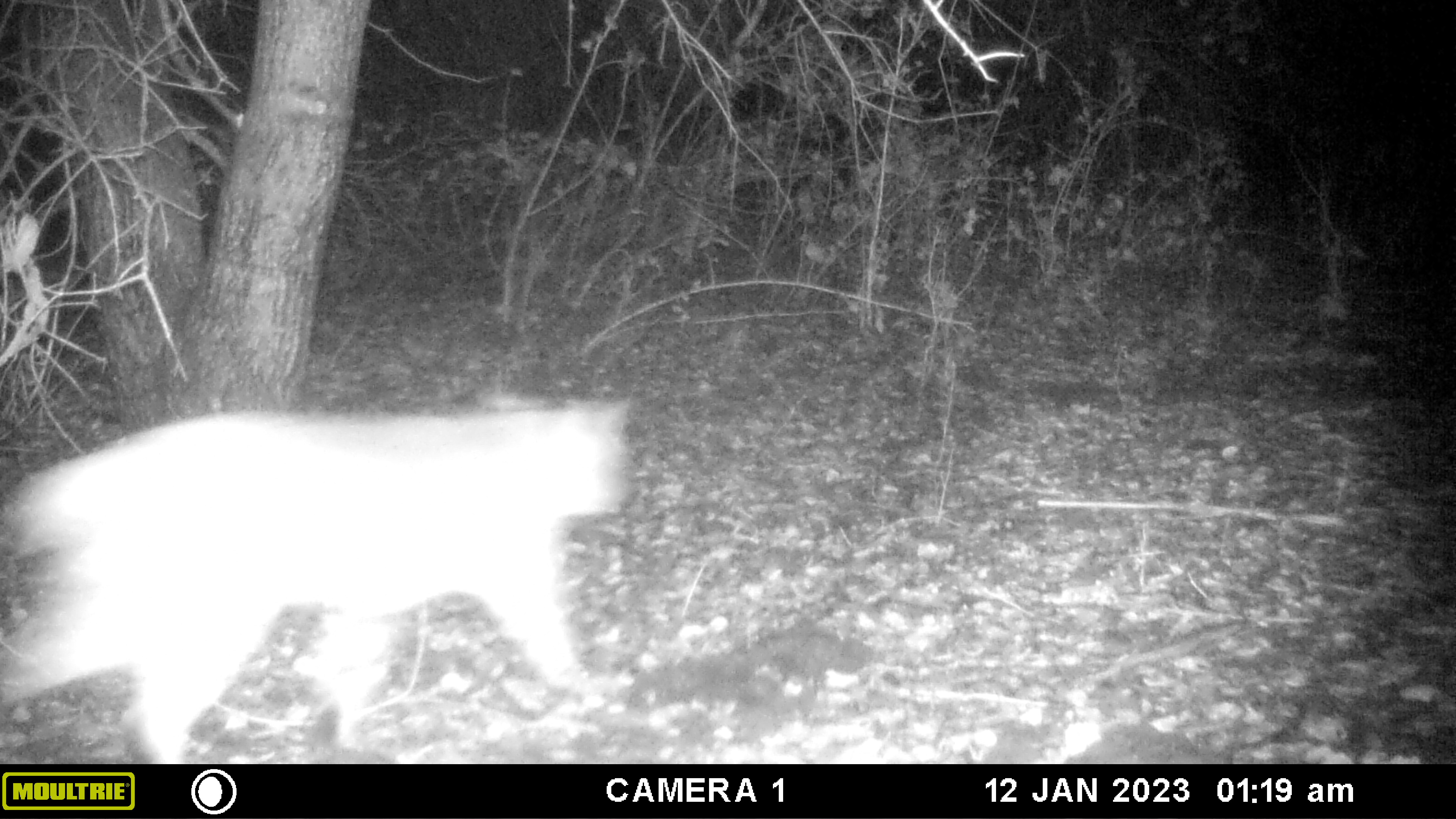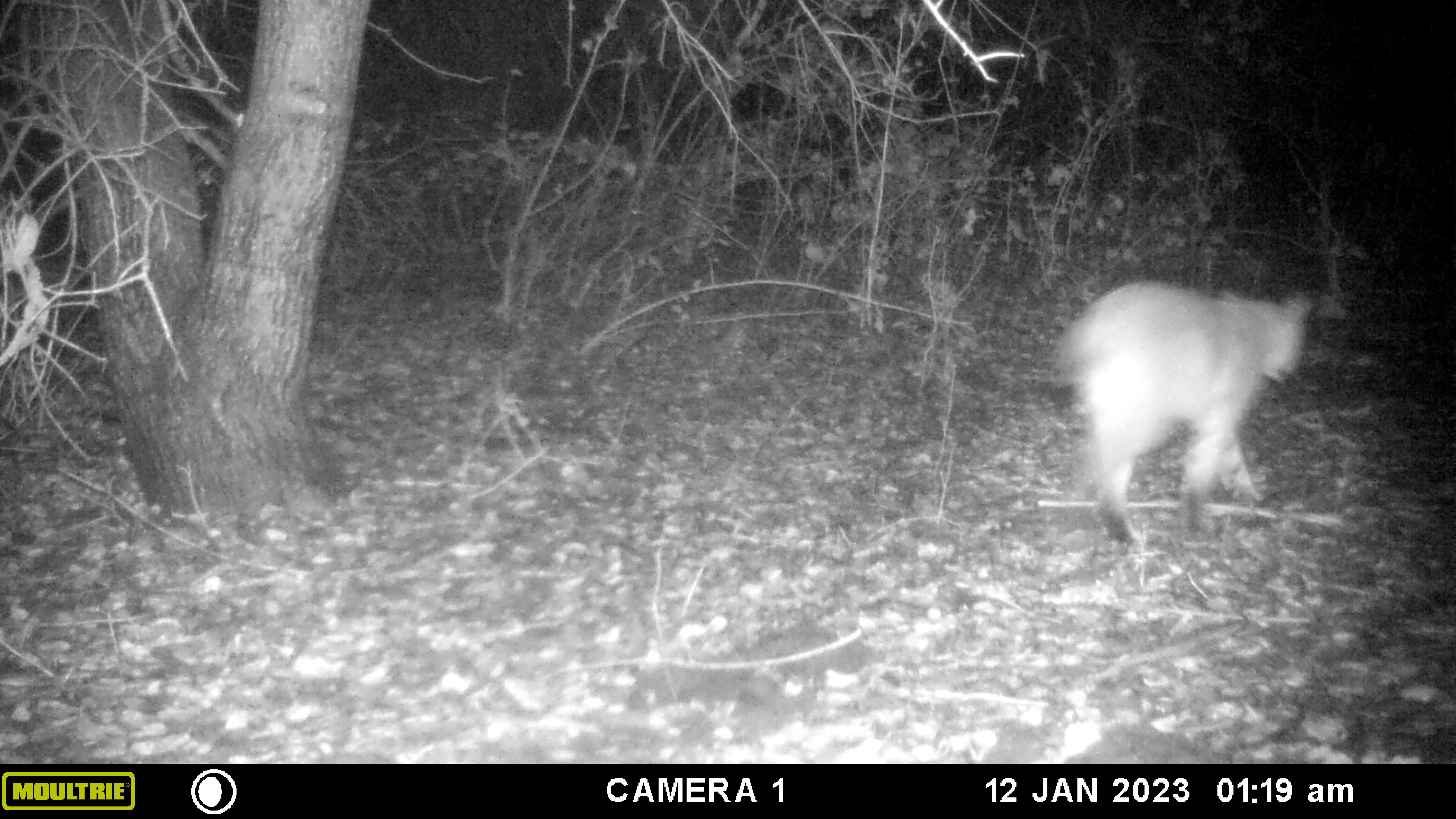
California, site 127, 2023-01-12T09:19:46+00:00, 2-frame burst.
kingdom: Animalia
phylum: Chordata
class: Mammalia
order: Carnivora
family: Felidae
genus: Lynx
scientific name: Lynx rufus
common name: bobcat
Bobcat (Lynx rufus).